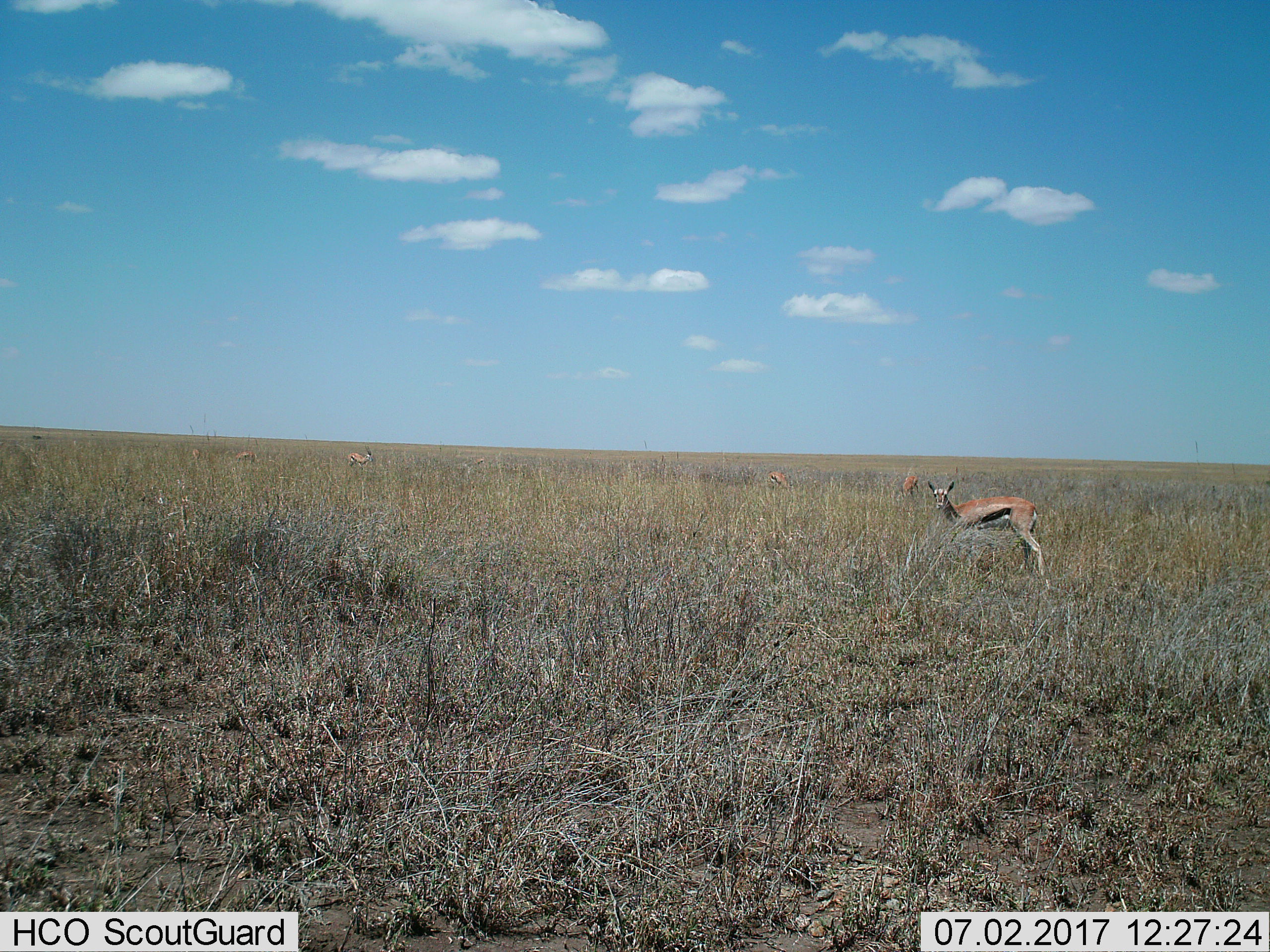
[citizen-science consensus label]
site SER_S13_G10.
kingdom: Animalia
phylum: Chordata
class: Mammalia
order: Artiodactyla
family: Bovidae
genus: Eudorcas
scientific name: Eudorcas thomsonii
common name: thomson's gazelle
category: gazellethomsons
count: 6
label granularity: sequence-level